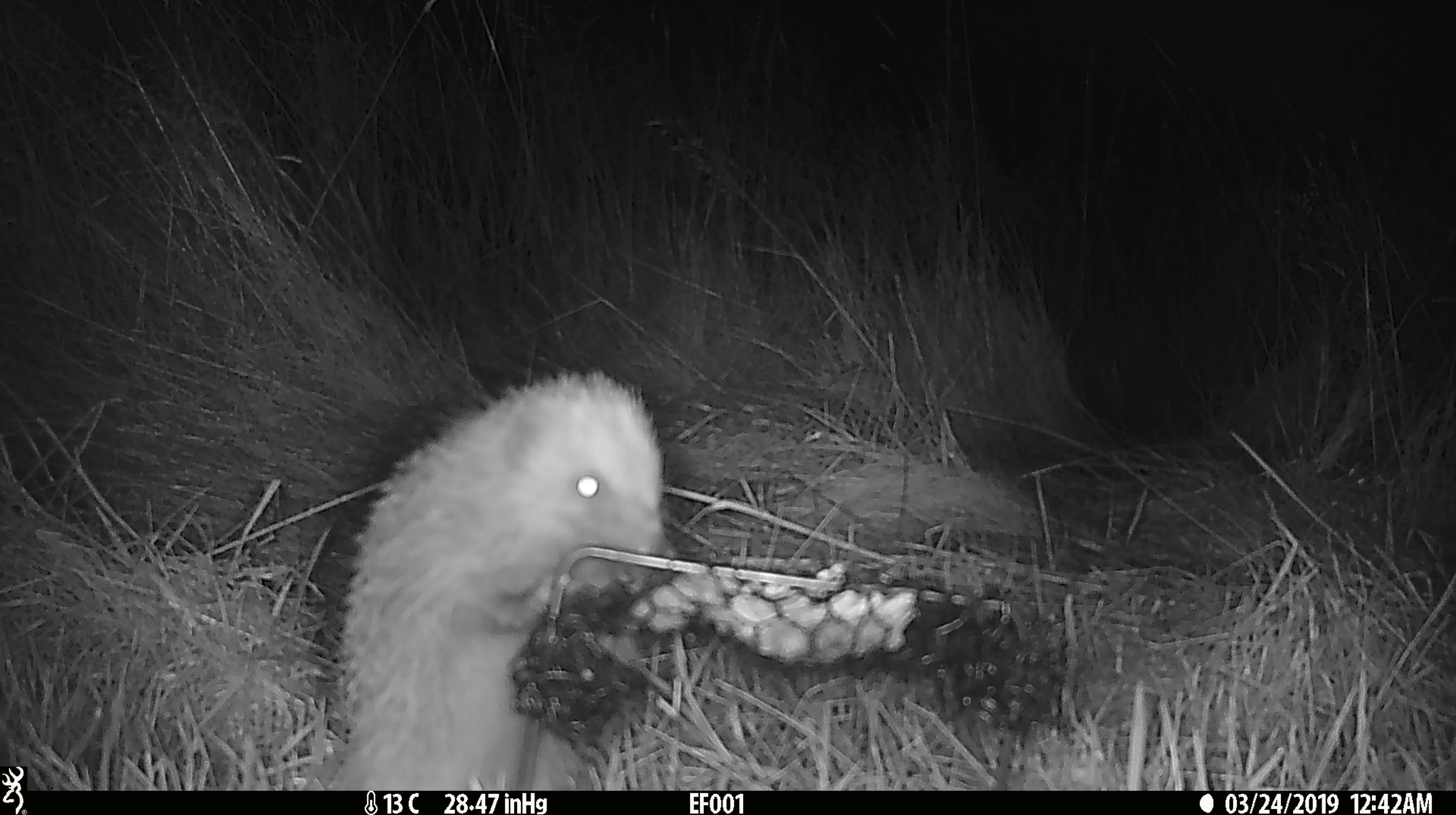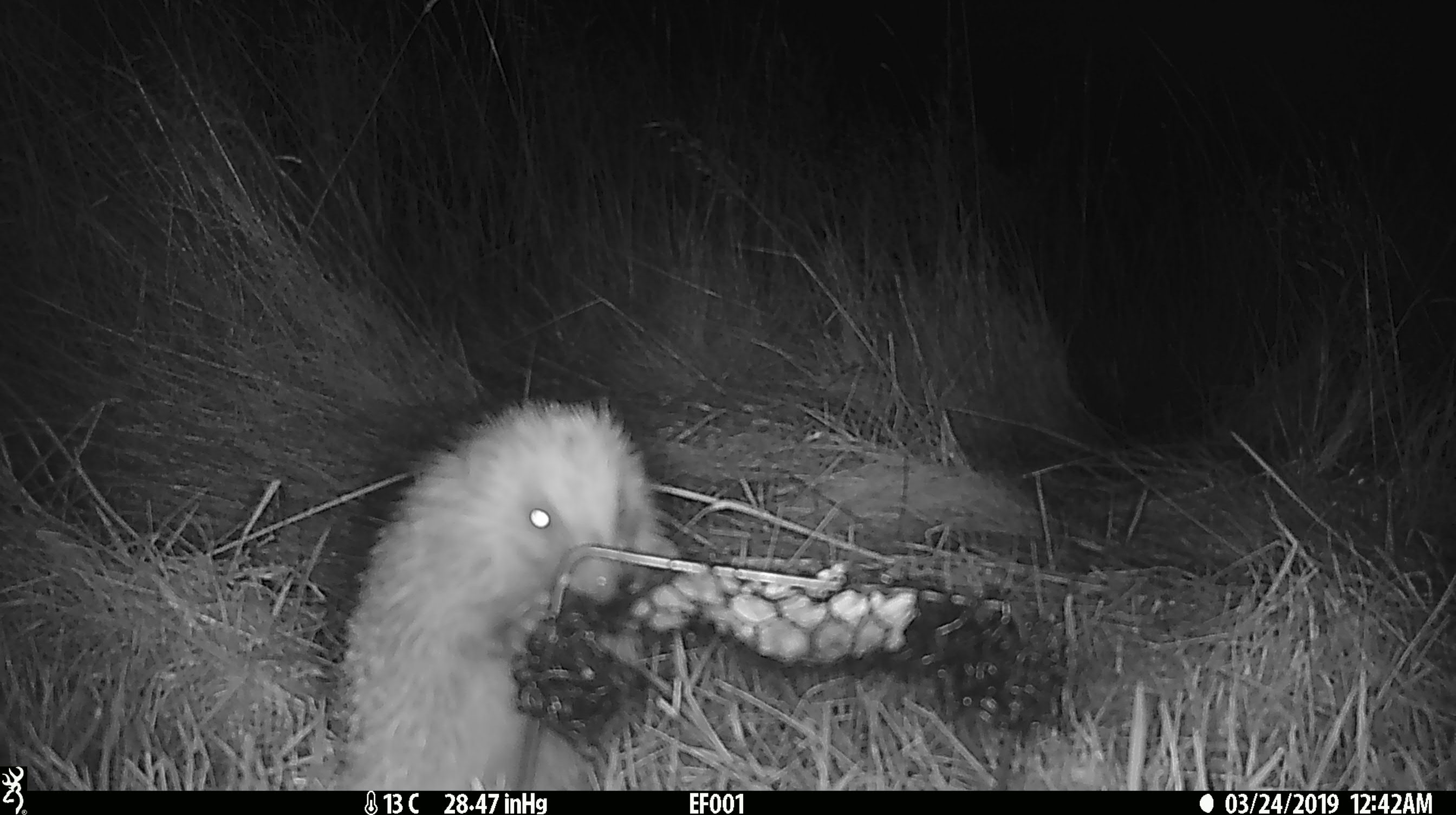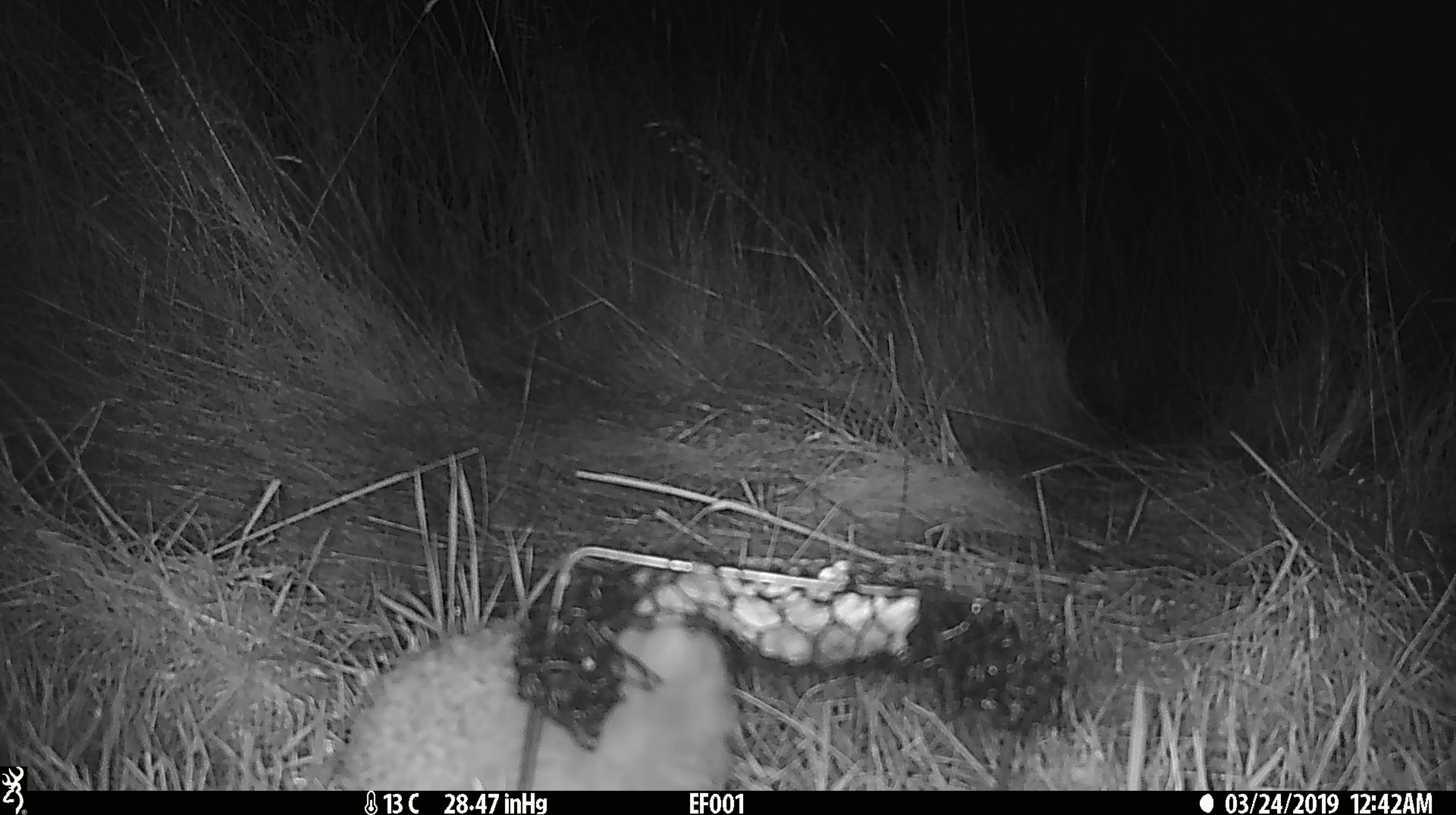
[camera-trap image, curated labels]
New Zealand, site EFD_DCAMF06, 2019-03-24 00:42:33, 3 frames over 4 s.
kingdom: Animalia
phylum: Chordata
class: Mammalia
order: Eulipotyphla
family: Erinaceidae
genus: Erinaceus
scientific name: Erinaceus europaeus europaeus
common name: european hedgehog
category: hedgehog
Hedgehog (european hedgehog) (Erinaceus europaeus europaeus).